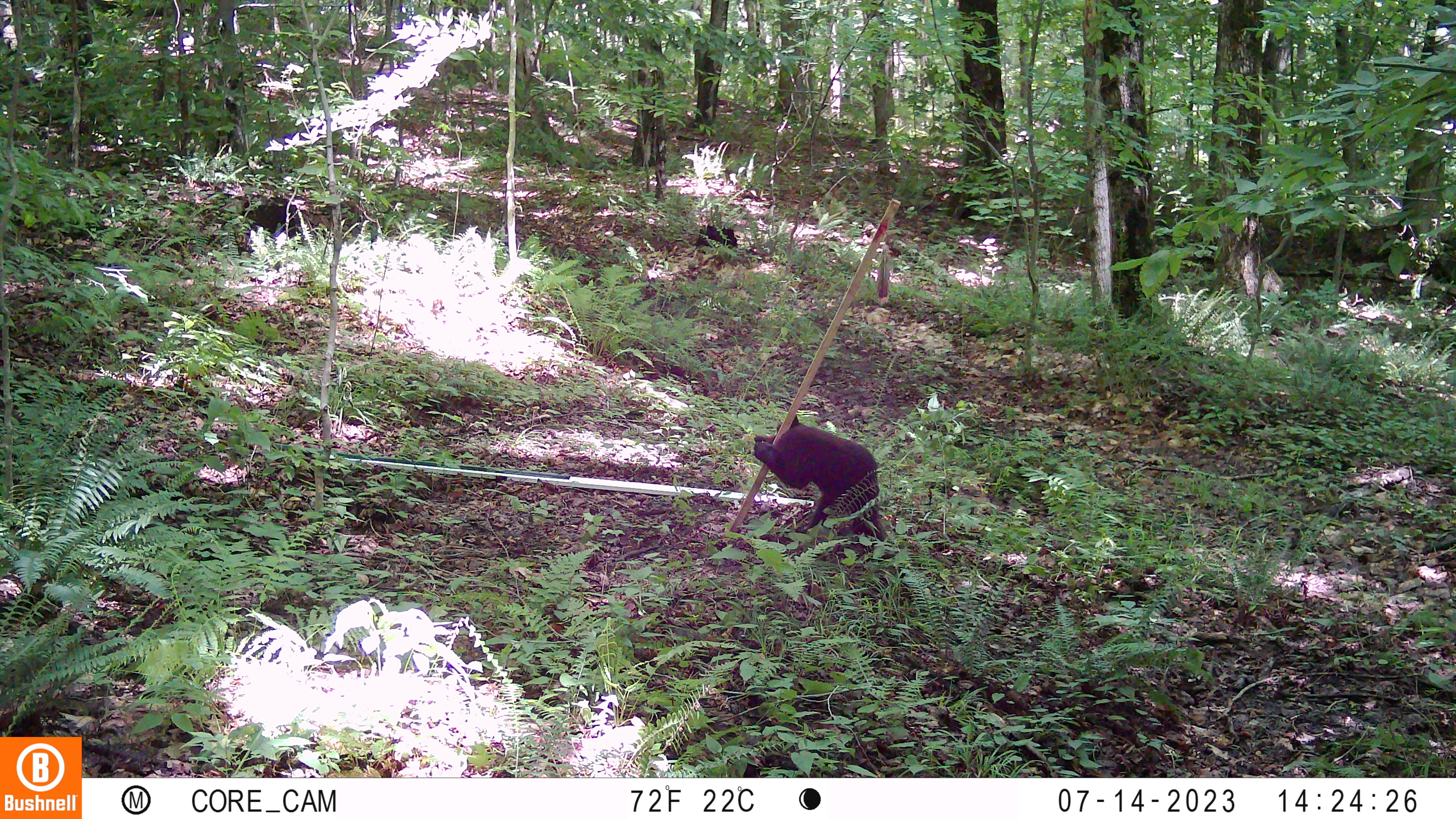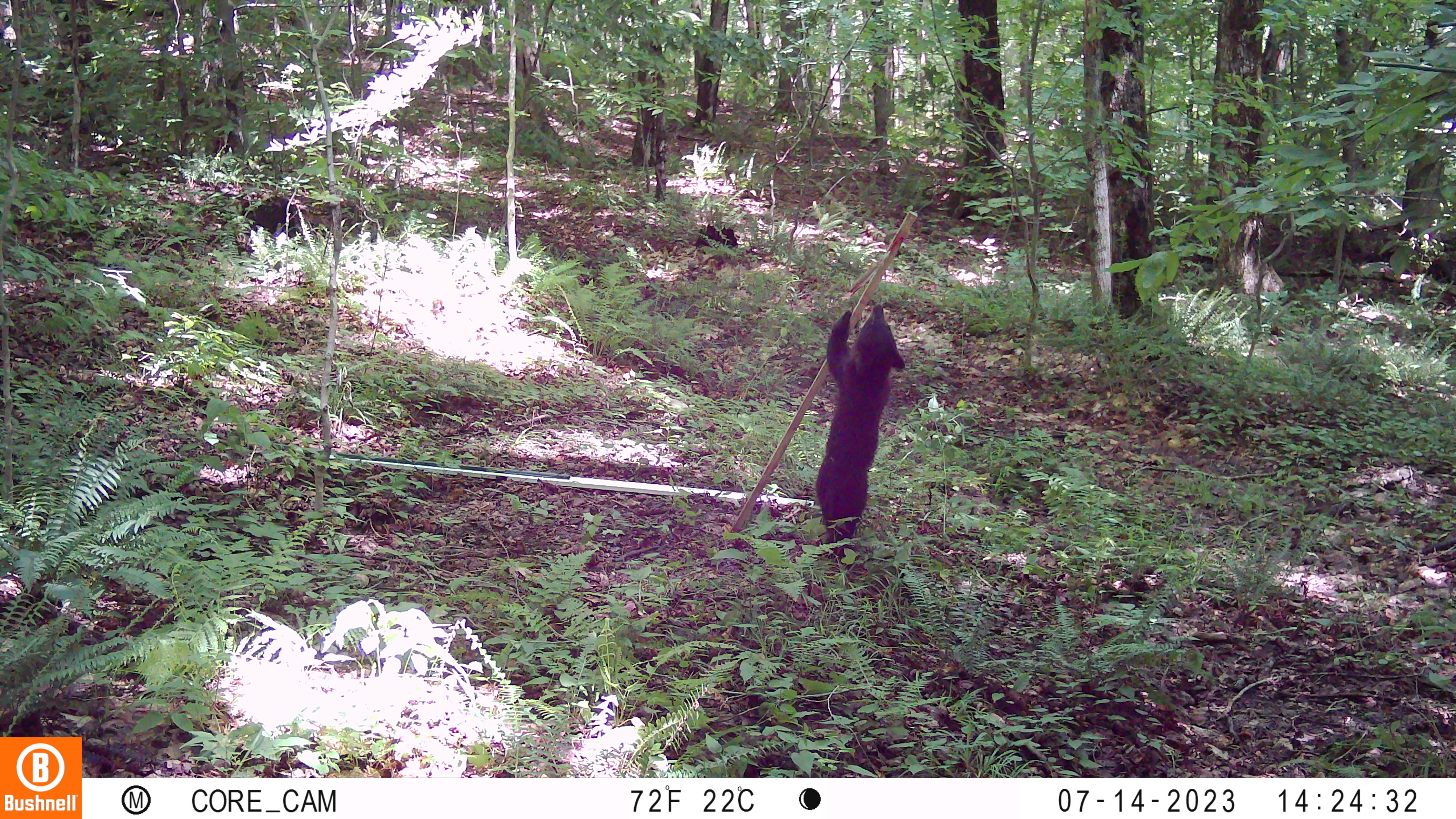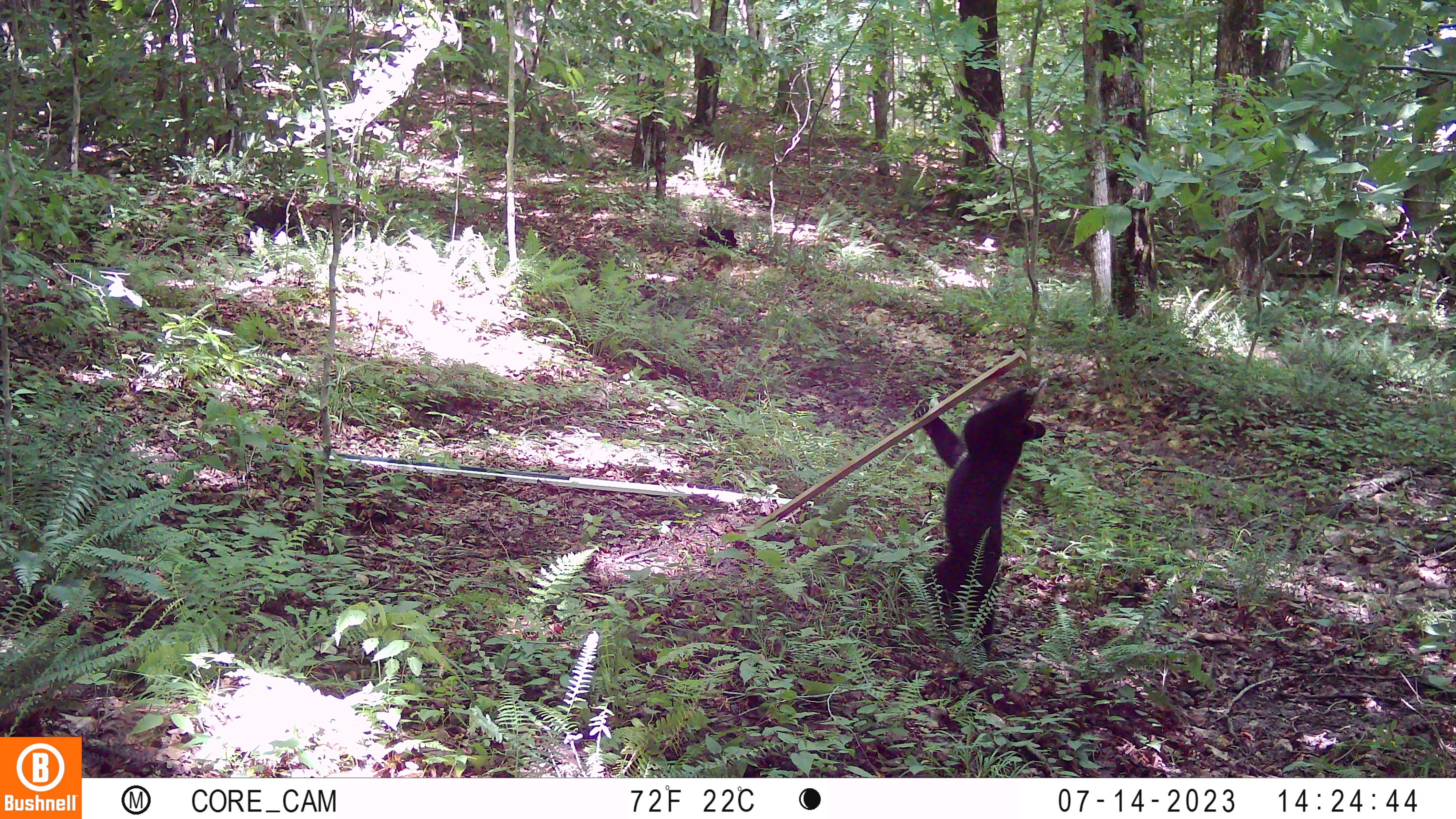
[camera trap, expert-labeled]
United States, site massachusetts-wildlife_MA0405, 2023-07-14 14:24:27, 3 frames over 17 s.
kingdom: Animalia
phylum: Chordata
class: Mammalia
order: Carnivora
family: Ursidae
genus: Ursus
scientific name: Ursus americanus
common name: black bear